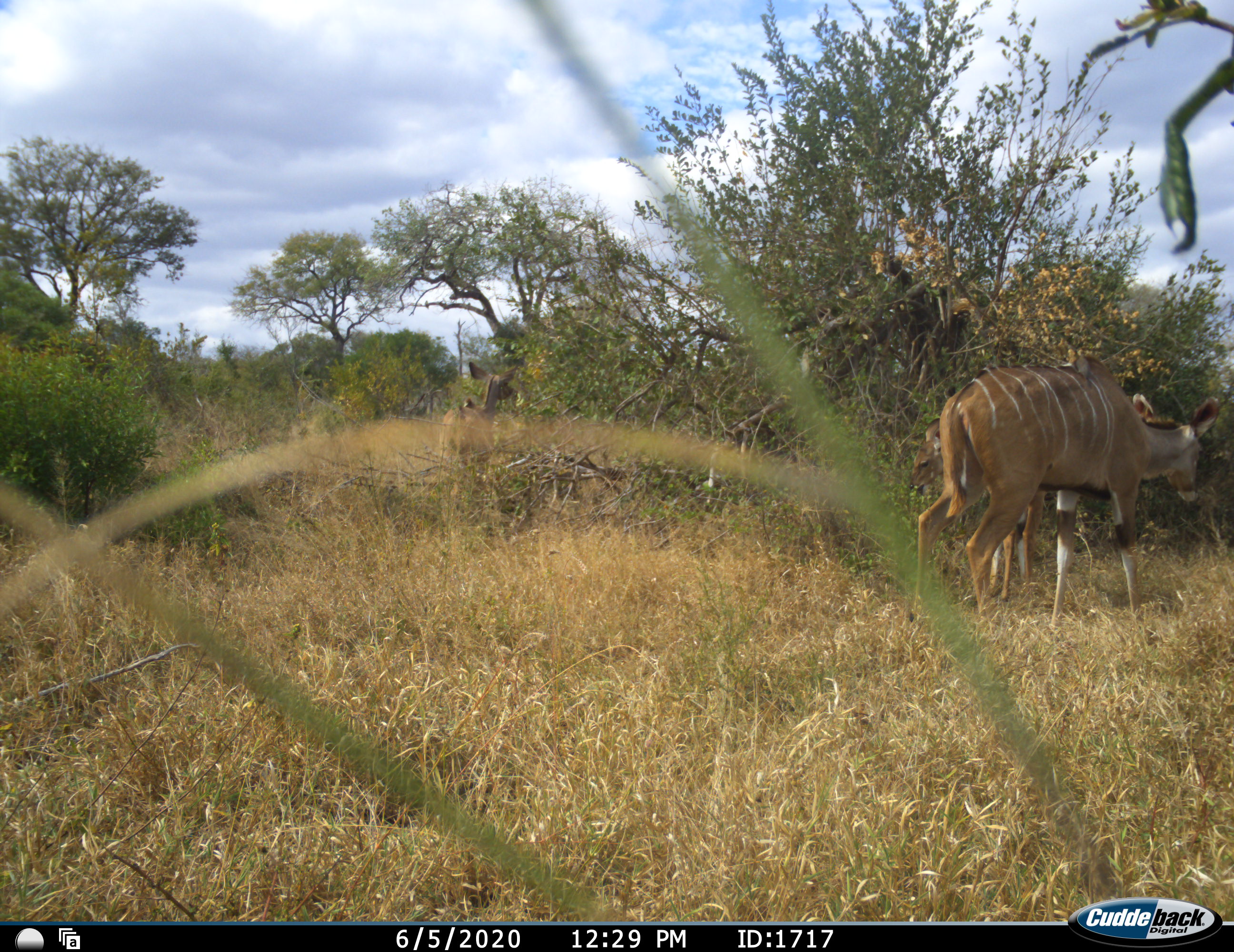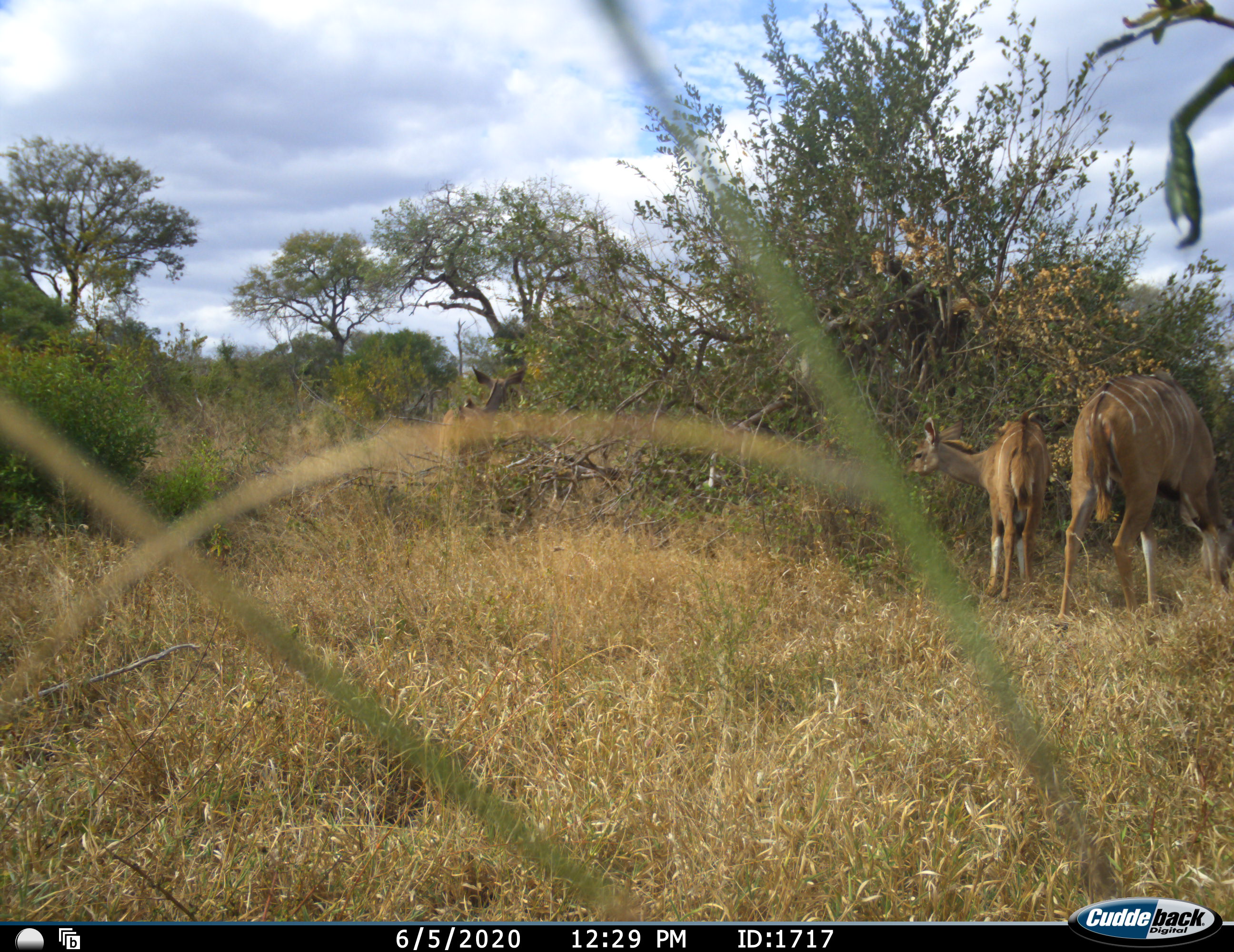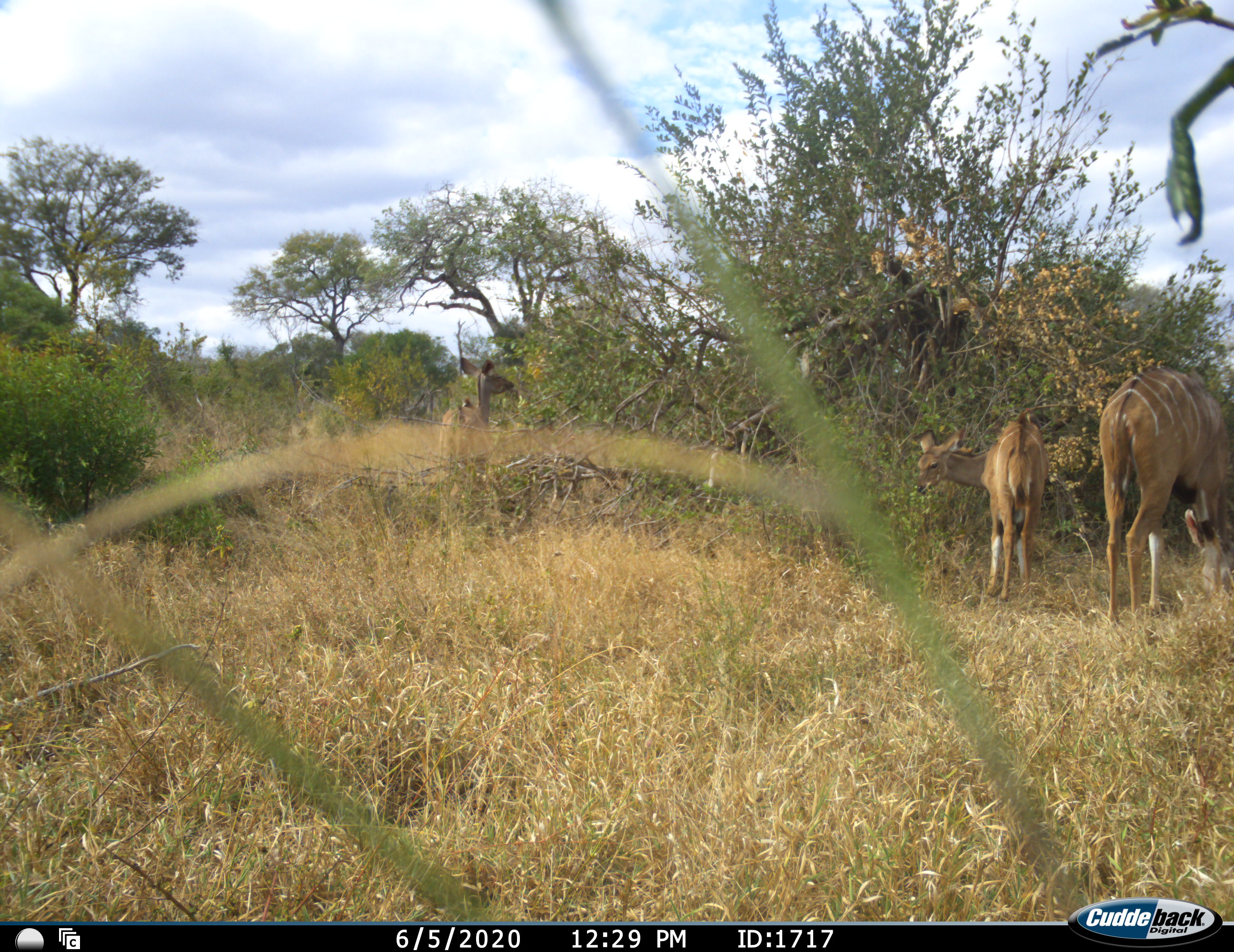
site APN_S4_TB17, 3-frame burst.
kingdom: Animalia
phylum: Chordata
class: Mammalia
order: Artiodactyla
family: Bovidae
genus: Tragelaphus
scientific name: Tragelaphus angasii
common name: nyala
Nyala (Tragelaphus angasii), count 2. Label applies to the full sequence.